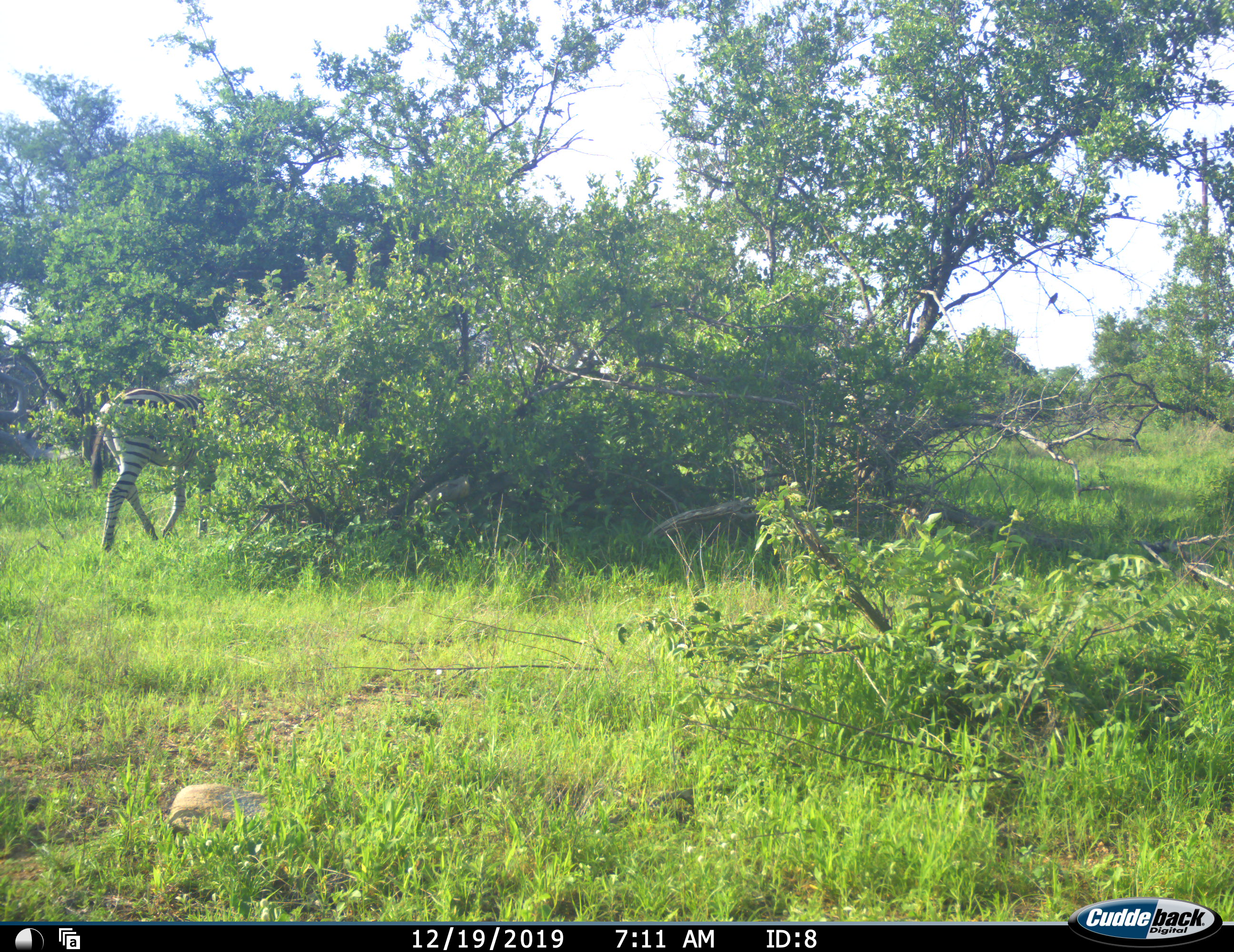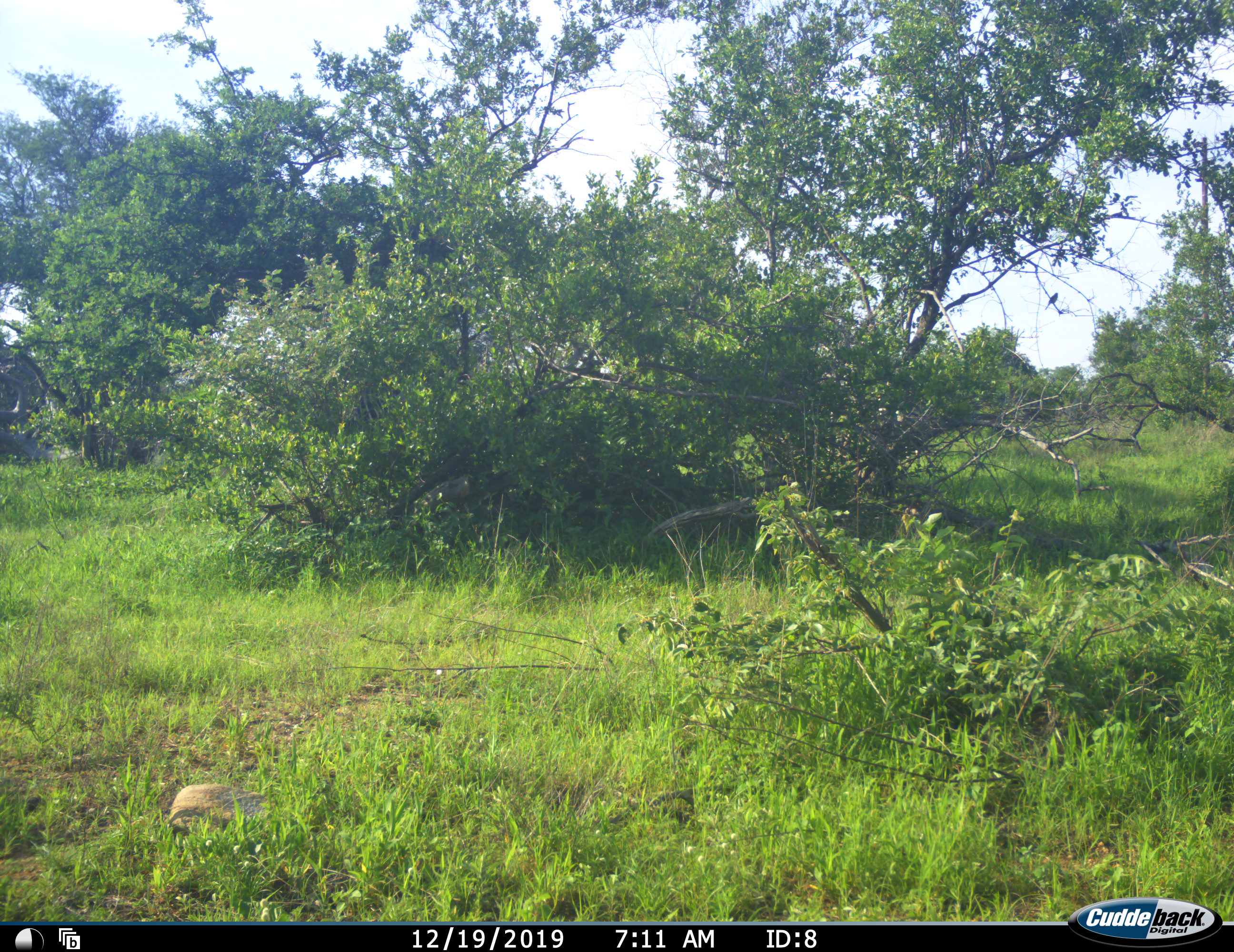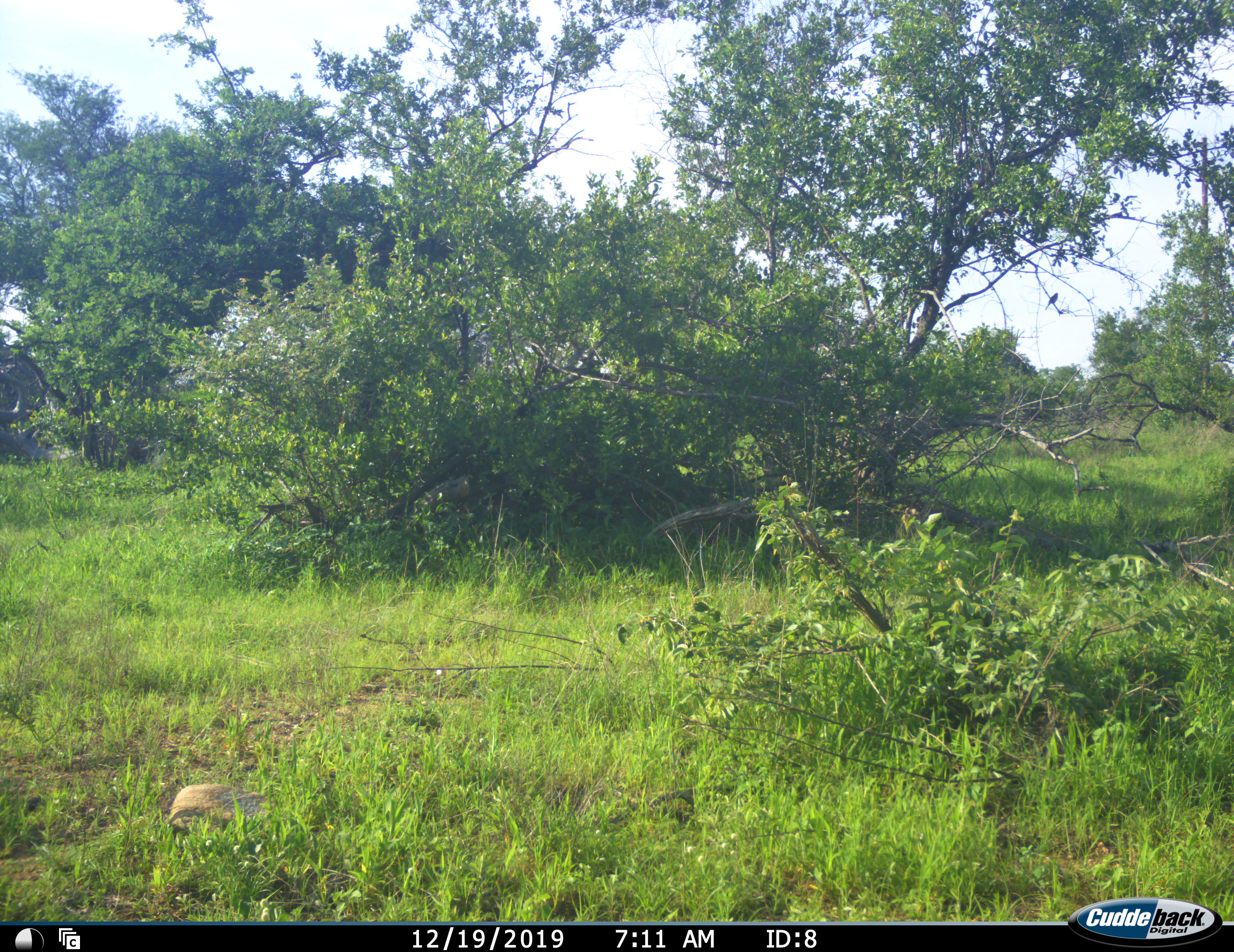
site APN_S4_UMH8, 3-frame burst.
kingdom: Animalia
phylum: Chordata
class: Mammalia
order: Perissodactyla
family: Equidae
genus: Equus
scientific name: Equus quagga burchellii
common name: burchell's zebra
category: zebraburchells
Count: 1.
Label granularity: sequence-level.